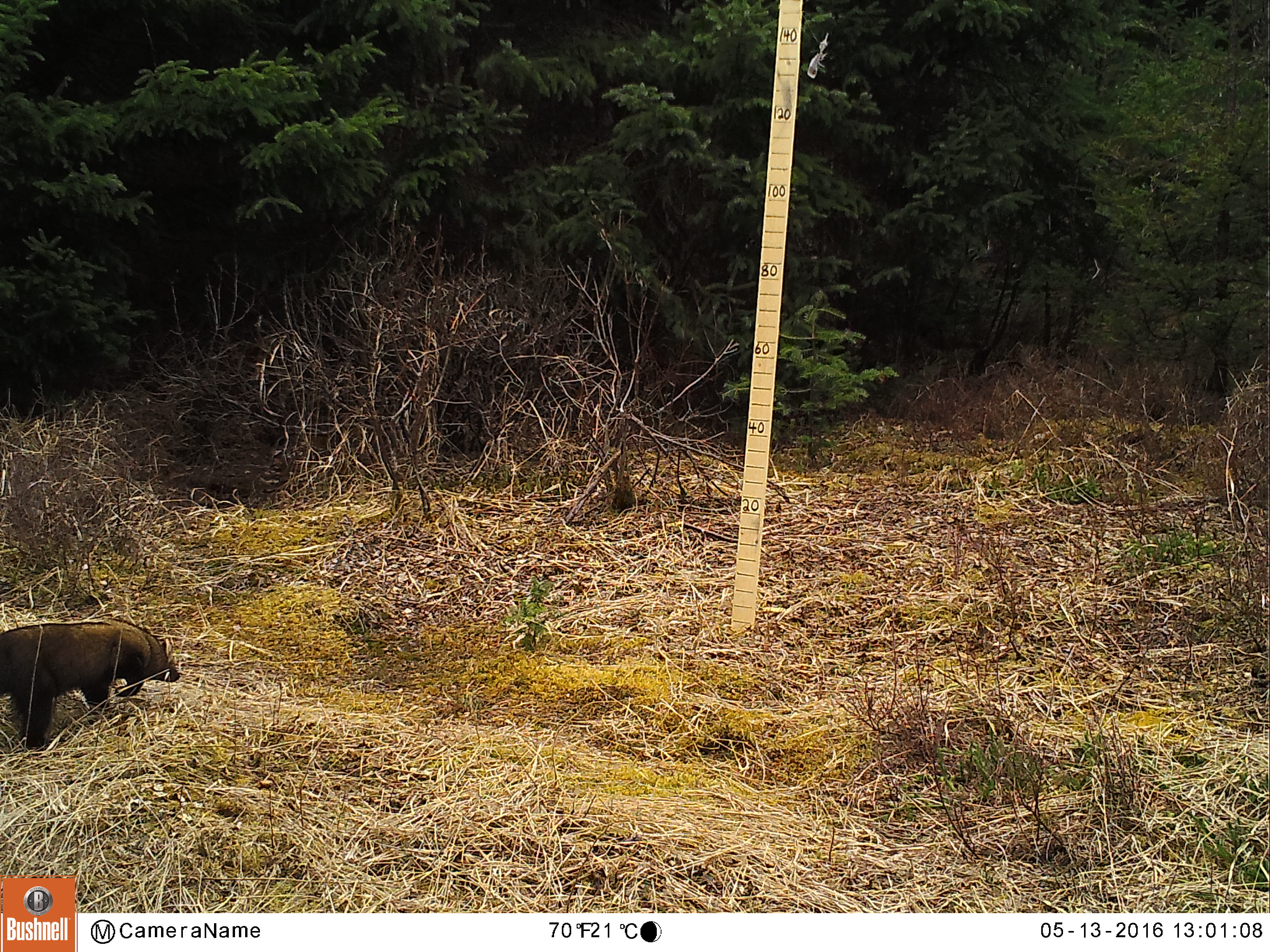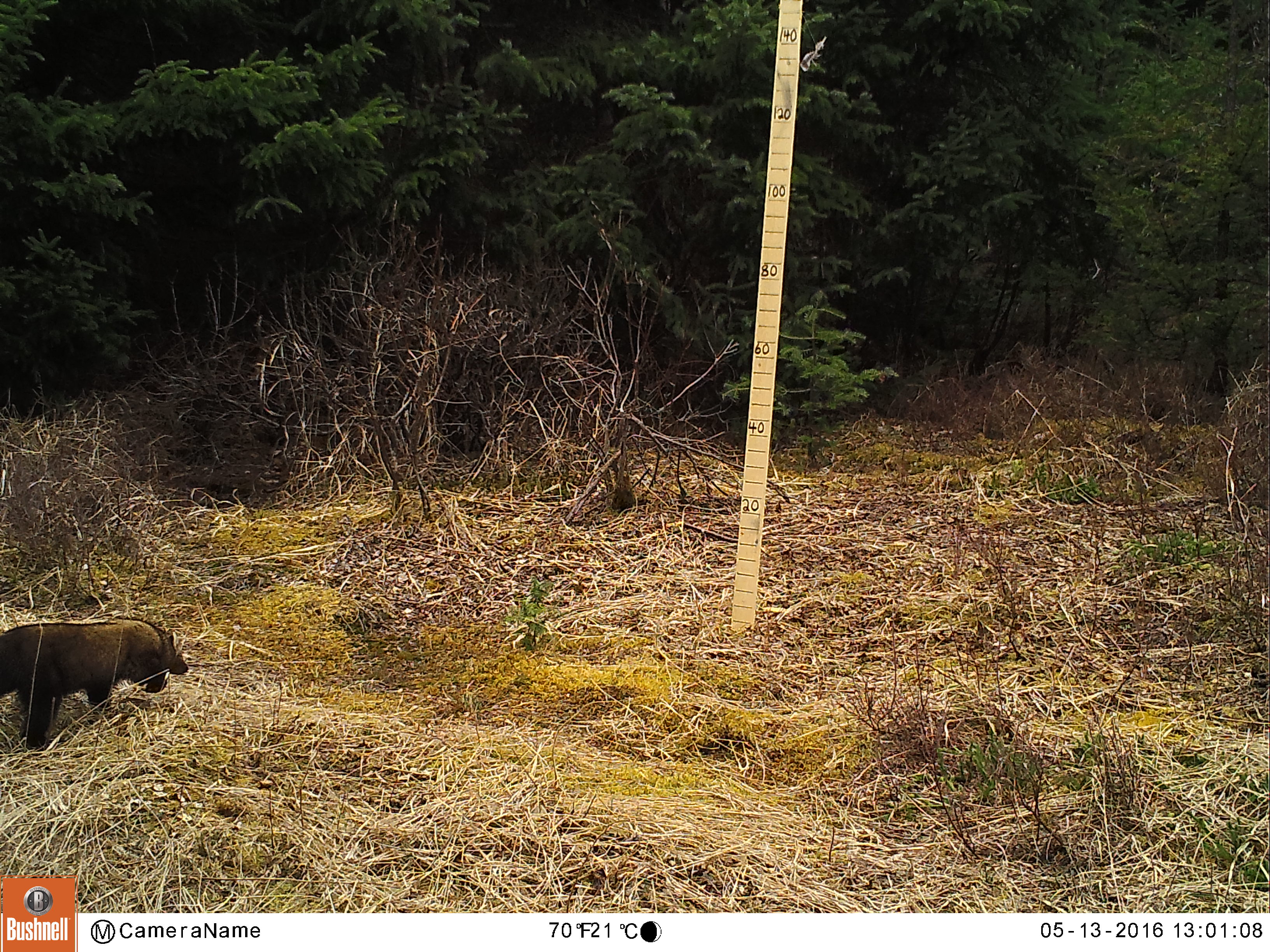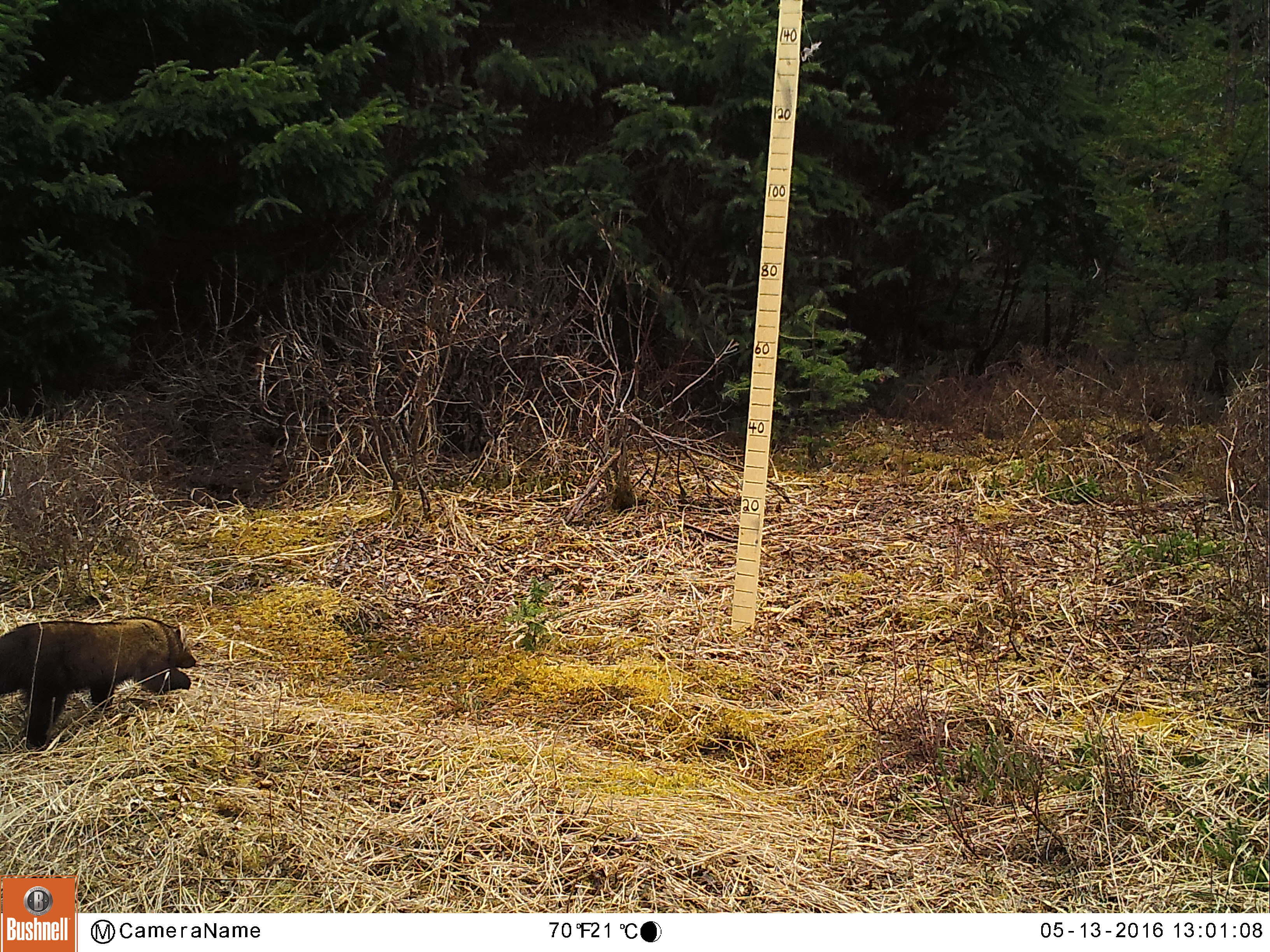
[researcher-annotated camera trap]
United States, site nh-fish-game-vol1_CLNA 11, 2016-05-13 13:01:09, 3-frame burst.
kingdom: Animalia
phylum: Chordata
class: Mammalia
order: Carnivora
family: Mustelidae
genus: Pekania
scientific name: Pekania pennanti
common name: fisher